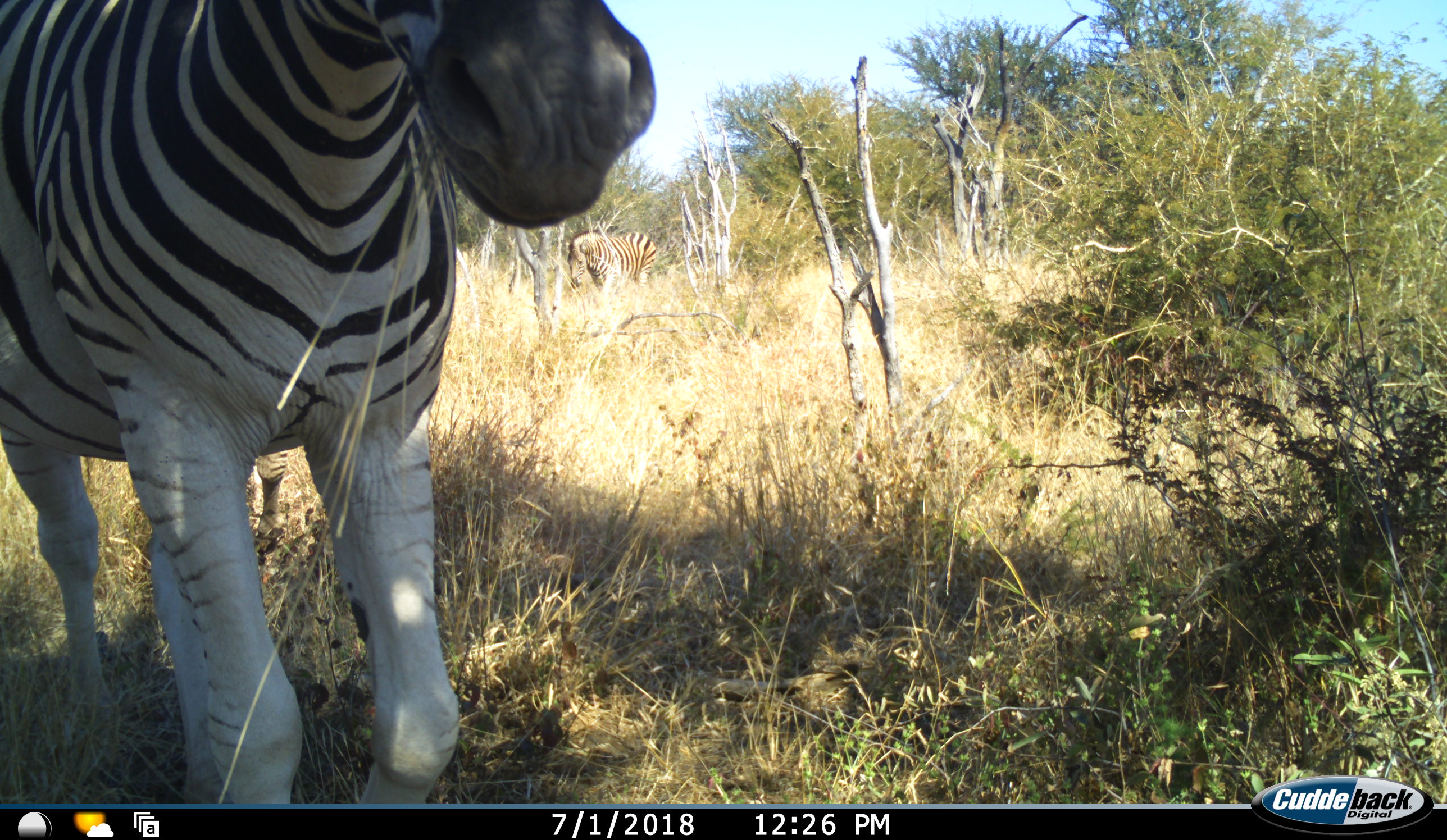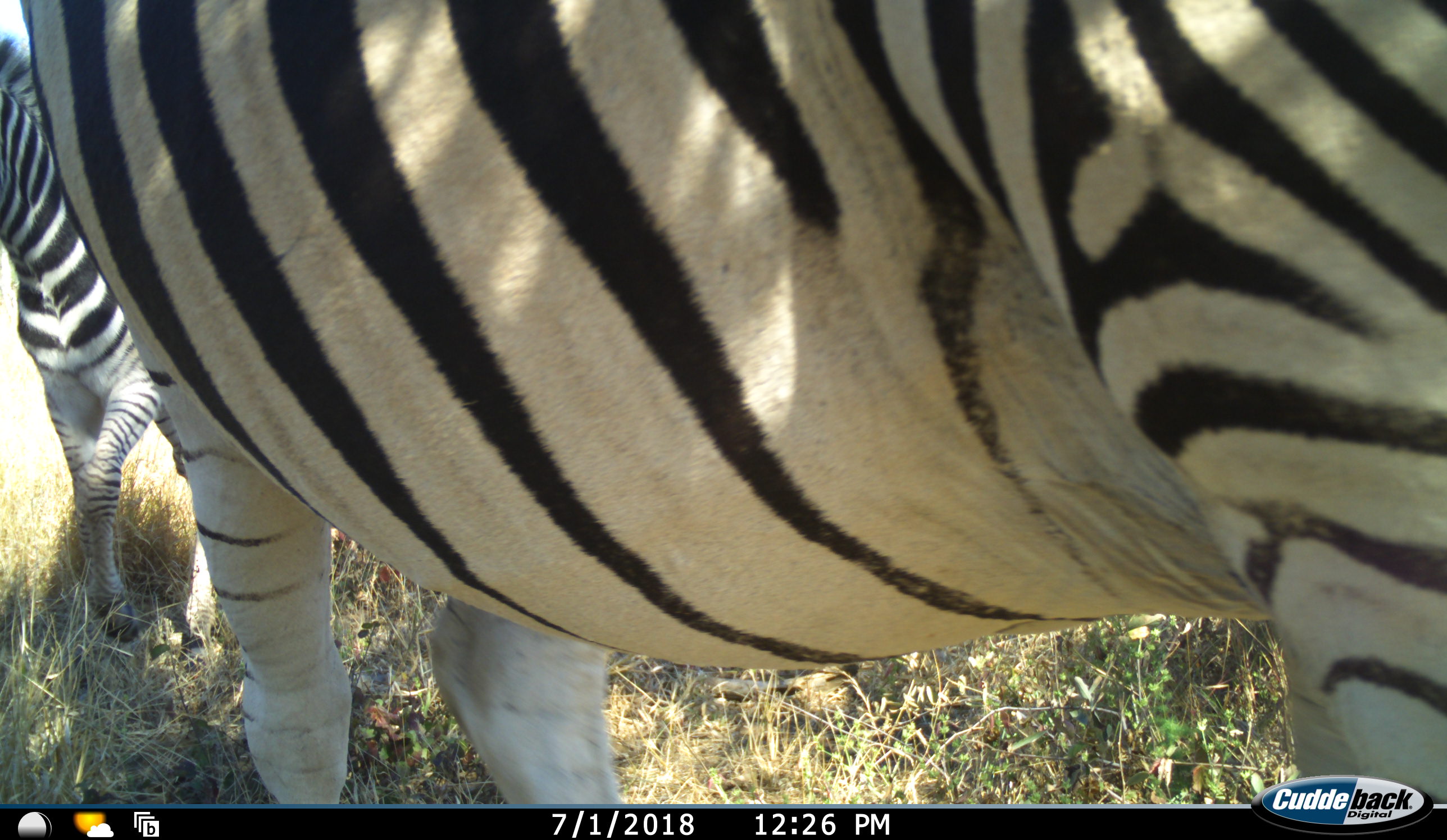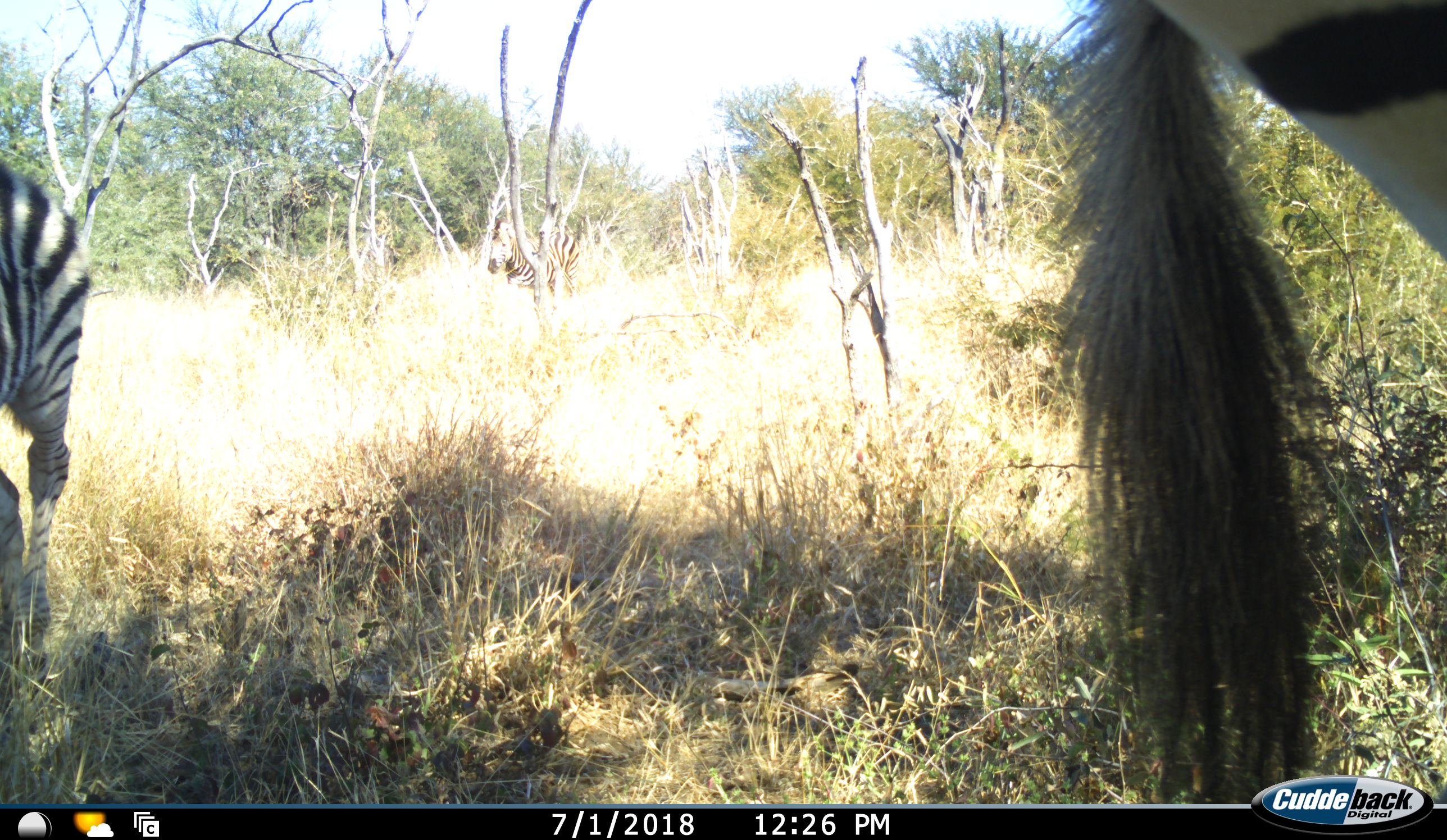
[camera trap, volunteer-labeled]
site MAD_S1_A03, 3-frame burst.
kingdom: Animalia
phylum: Chordata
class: Mammalia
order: Perissodactyla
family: Equidae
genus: Equus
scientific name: Equus quagga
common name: plains zebra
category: zebraplains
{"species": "zebraplains (plains zebra) (Equus quagga)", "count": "3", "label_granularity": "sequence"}